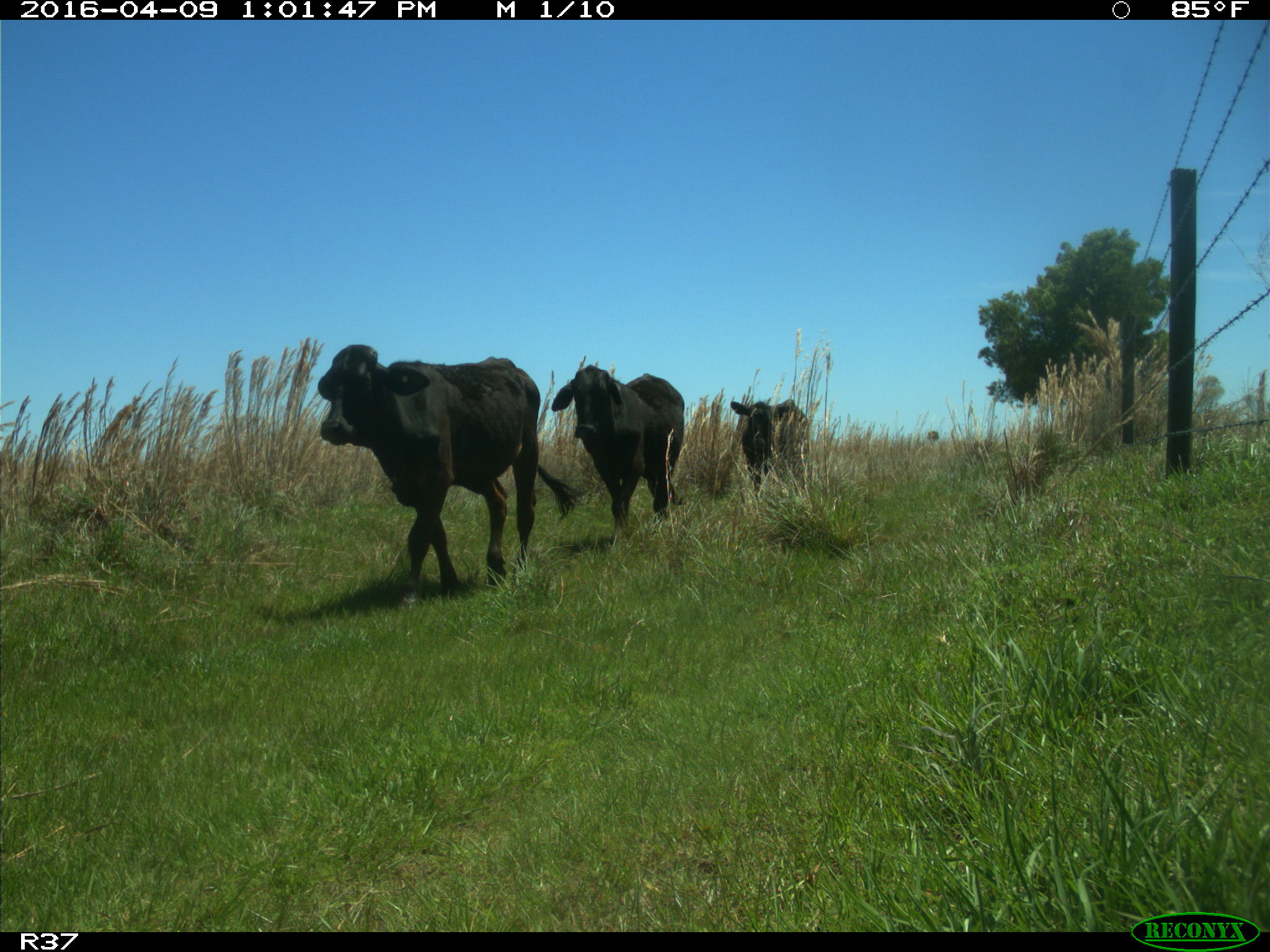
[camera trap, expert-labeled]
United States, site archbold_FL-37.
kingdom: Animalia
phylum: Chordata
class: Mammalia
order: Artiodactyla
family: Bovidae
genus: Bos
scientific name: Bos taurus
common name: domestic cow